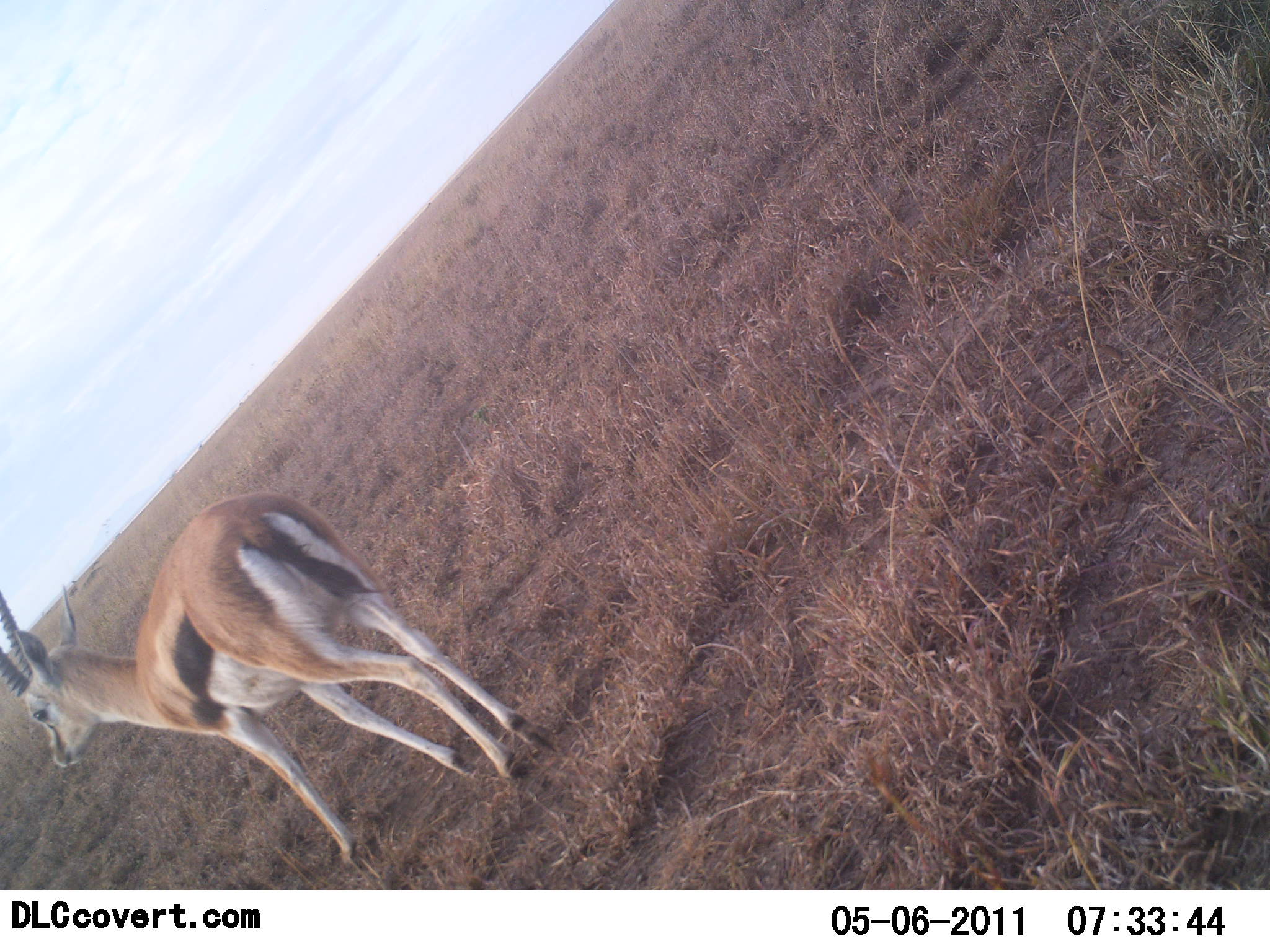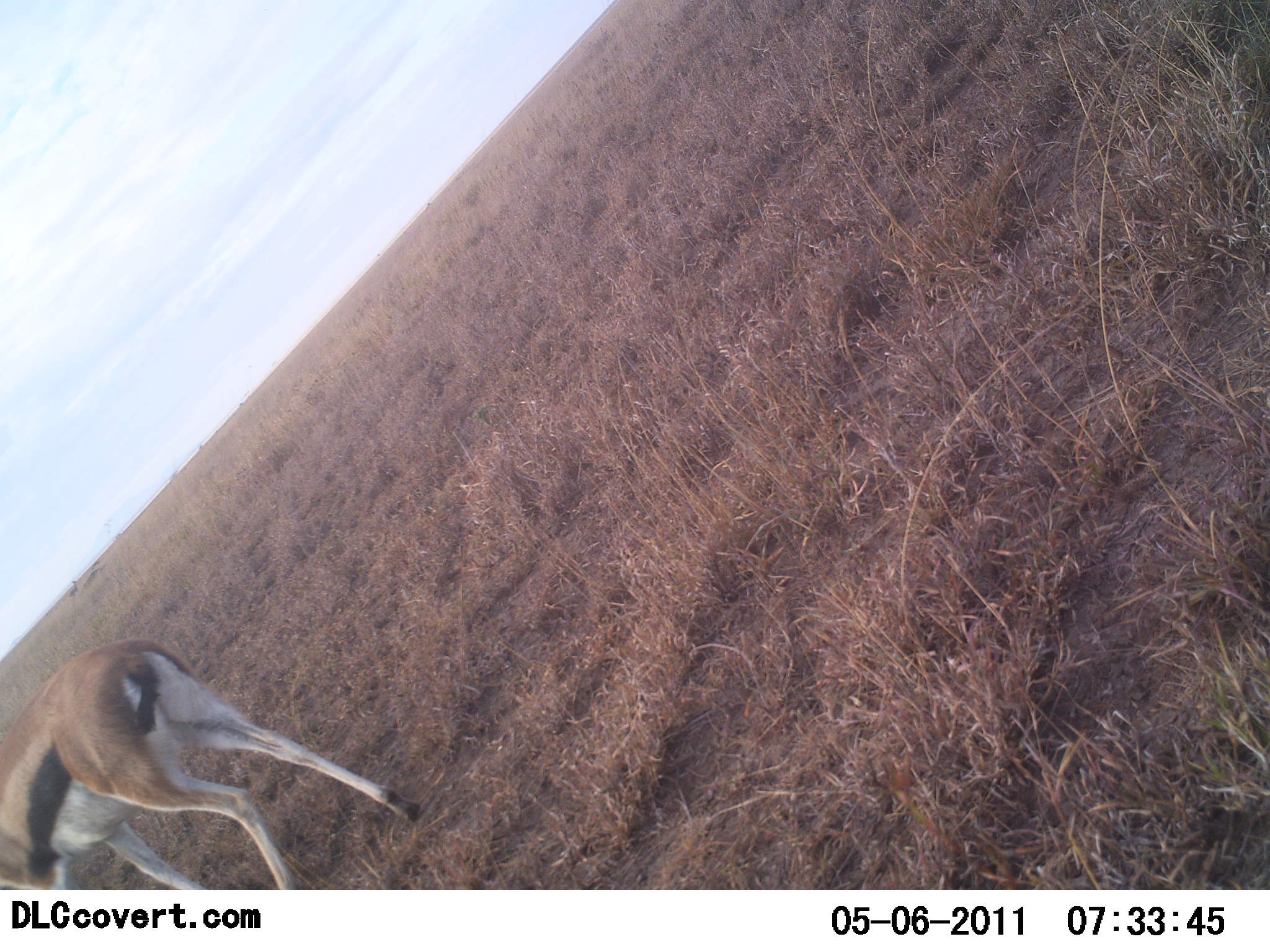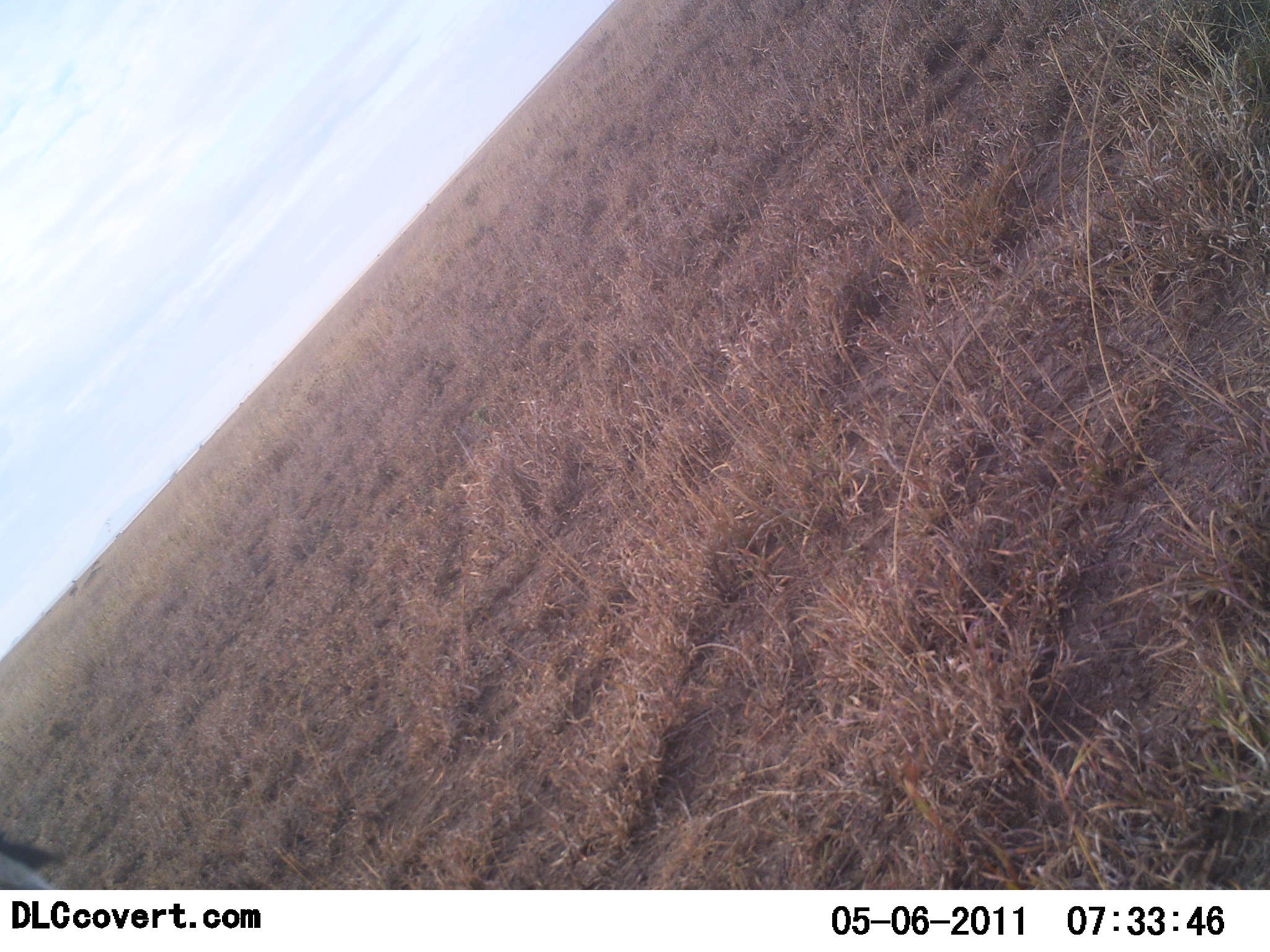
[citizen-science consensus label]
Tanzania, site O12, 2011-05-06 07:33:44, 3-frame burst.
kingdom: Animalia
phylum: Chordata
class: Mammalia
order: Artiodactyla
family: Bovidae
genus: Eudorcas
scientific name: Eudorcas thomsonii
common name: thomson's gazelle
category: gazellethomsons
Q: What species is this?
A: Gazellethomsons (thomson's gazelle) (Eudorcas thomsonii).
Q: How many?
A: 1.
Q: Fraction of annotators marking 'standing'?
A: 20%.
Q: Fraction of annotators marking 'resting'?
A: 0%.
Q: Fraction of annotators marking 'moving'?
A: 80%.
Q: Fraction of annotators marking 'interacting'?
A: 0%.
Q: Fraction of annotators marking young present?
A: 0%.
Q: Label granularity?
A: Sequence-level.